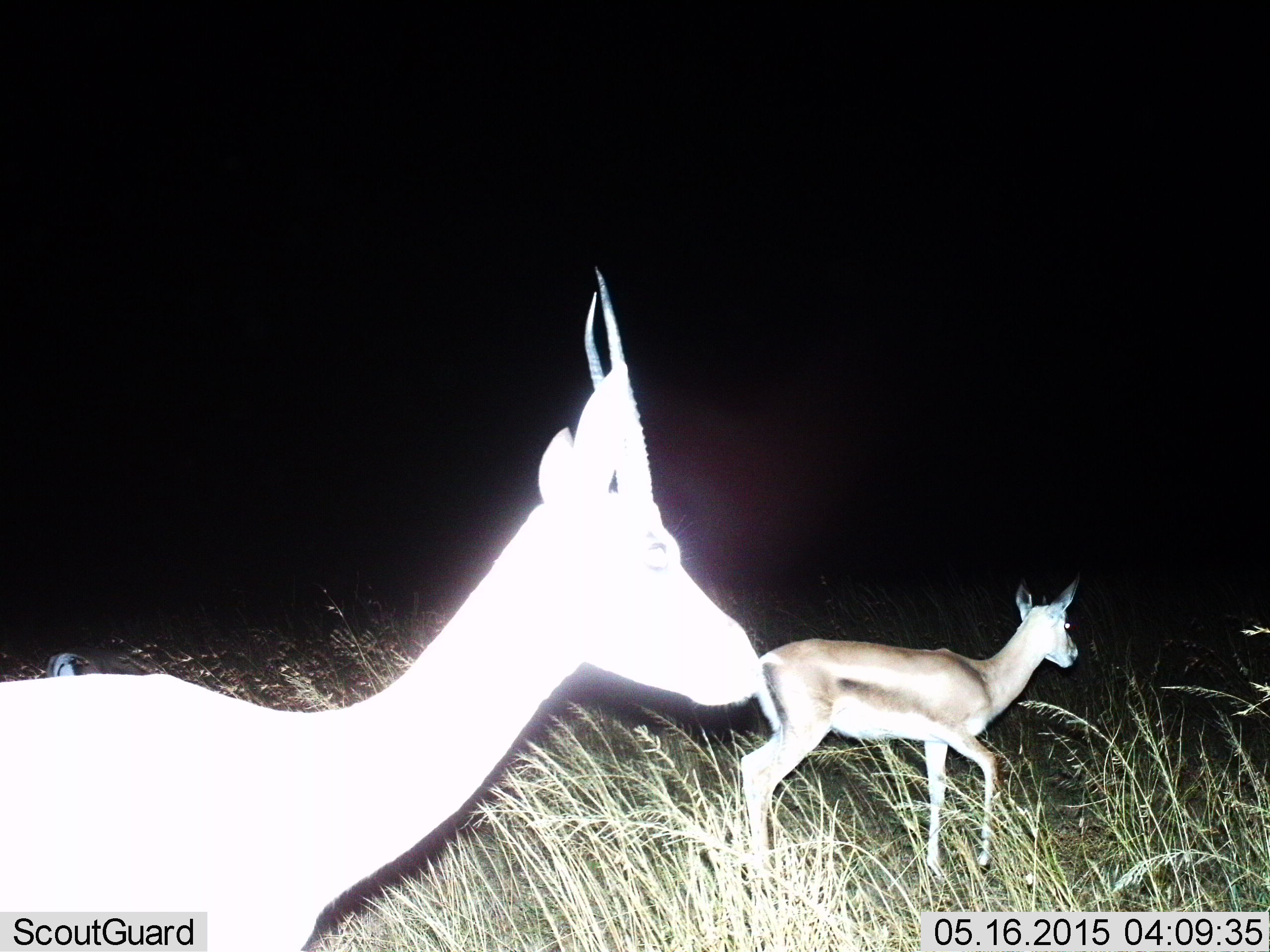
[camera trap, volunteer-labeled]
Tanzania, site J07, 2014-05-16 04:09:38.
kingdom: Animalia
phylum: Chordata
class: Mammalia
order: Artiodactyla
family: Bovidae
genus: Nanger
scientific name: Nanger granti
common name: grant's gazelle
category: gazellegrants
Gazellegrants (grant's gazelle) (Nanger granti), count 2. Behavior (volunteer vote fractions): standing 60%, resting 0%, moving 70%, interacting 0%. Young present (vote fraction): 0%. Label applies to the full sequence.